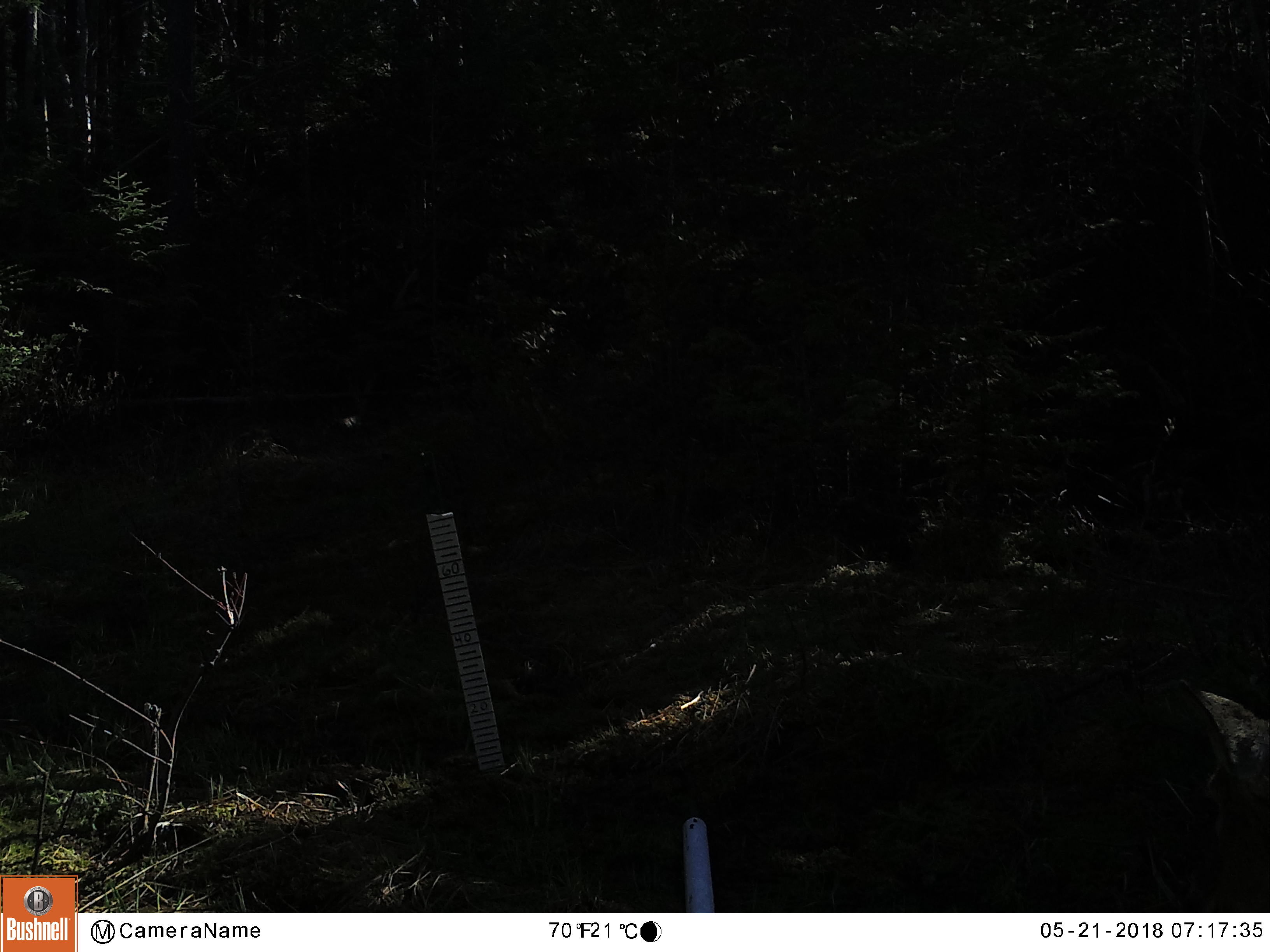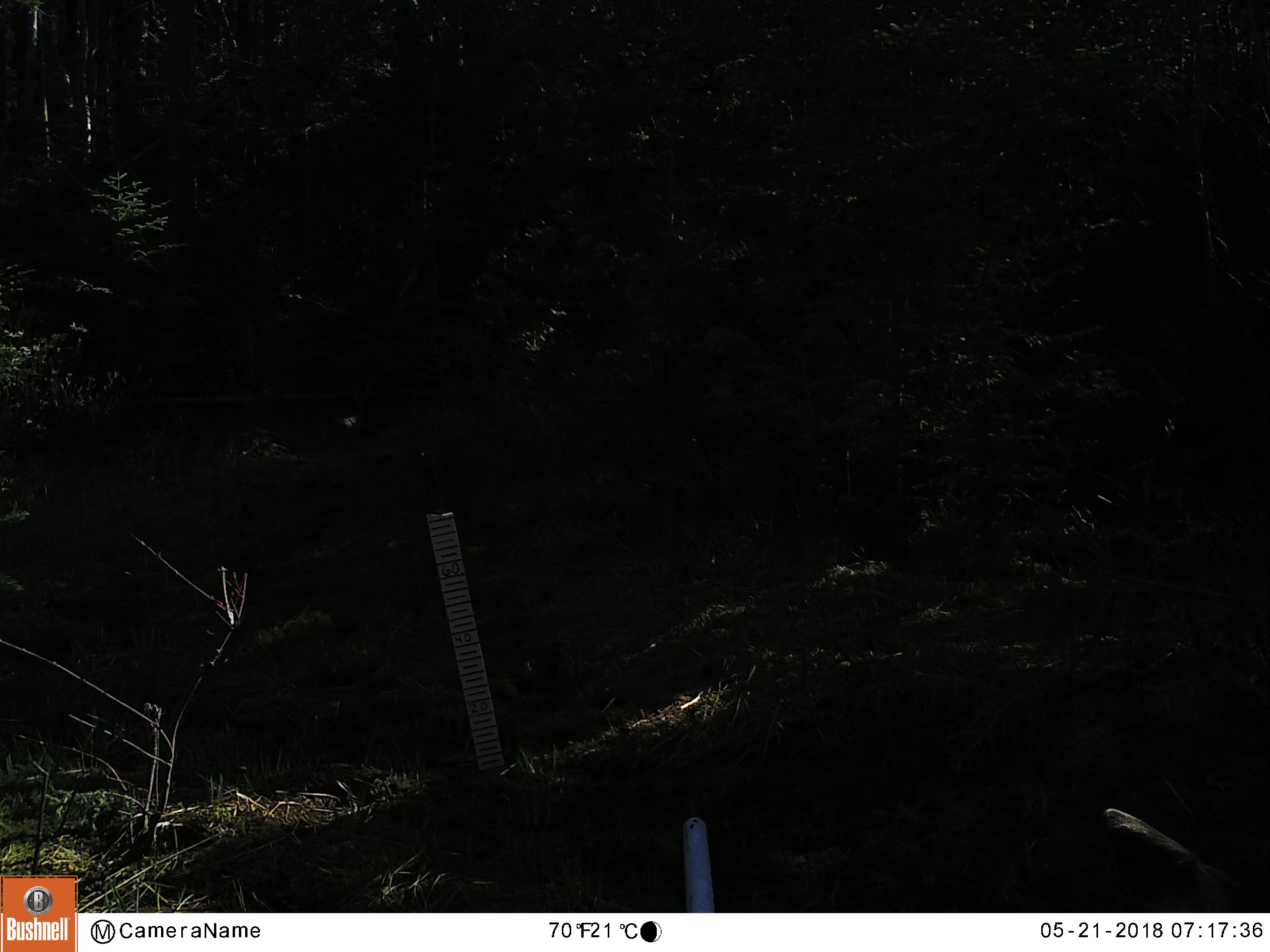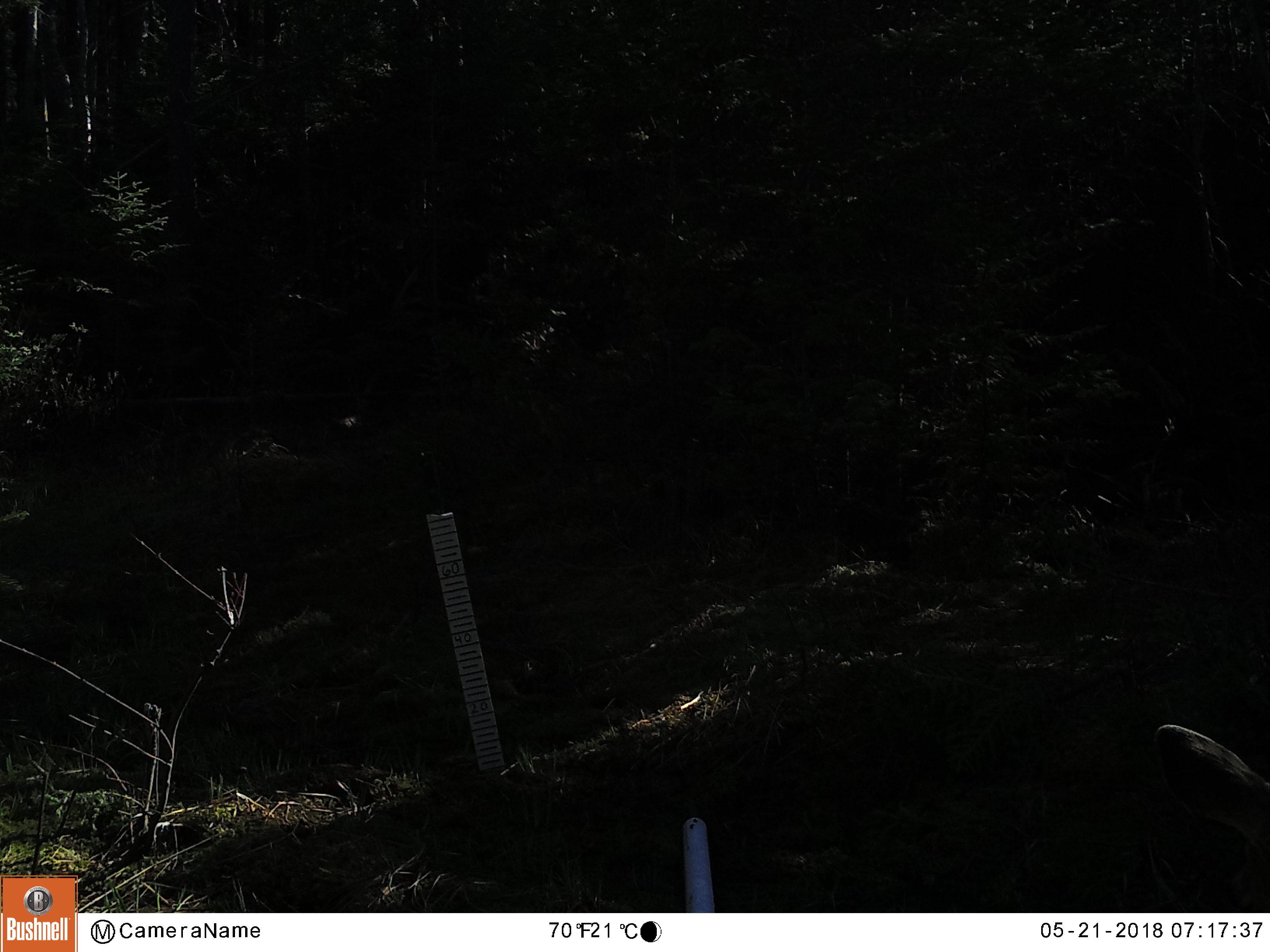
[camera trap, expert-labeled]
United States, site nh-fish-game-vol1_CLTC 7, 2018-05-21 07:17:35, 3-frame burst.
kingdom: Animalia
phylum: Chordata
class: Mammalia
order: Artiodactyla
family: Cervidae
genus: Odocoileus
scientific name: Odocoileus virginianus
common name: white-tailed deer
White-tailed deer (Odocoileus virginianus).